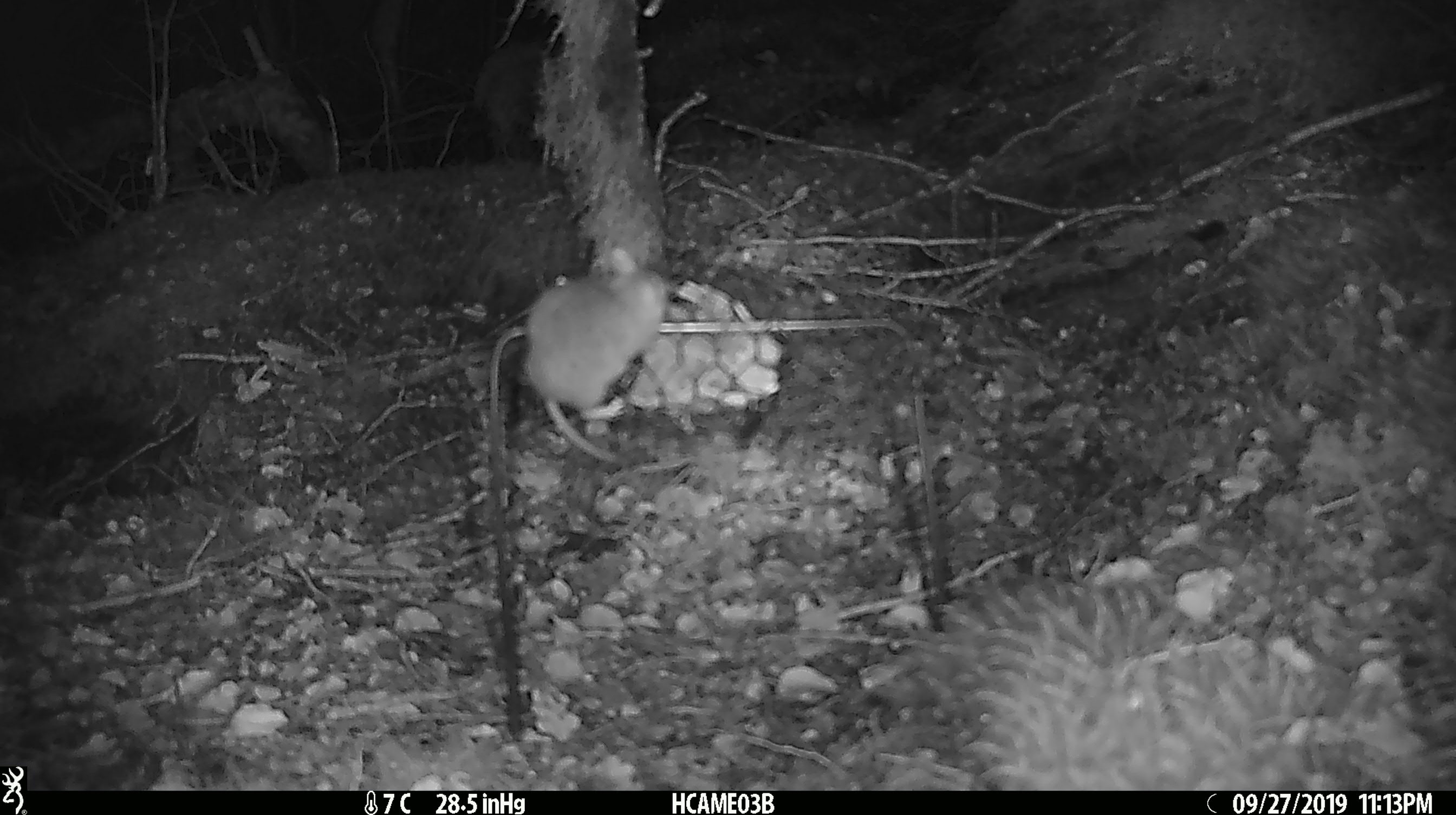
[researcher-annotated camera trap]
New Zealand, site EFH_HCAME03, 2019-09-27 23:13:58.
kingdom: Animalia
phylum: Chordata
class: Mammalia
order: Rodentia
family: Muridae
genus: Mus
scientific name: Mus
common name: mouse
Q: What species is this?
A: Mouse (Mus).